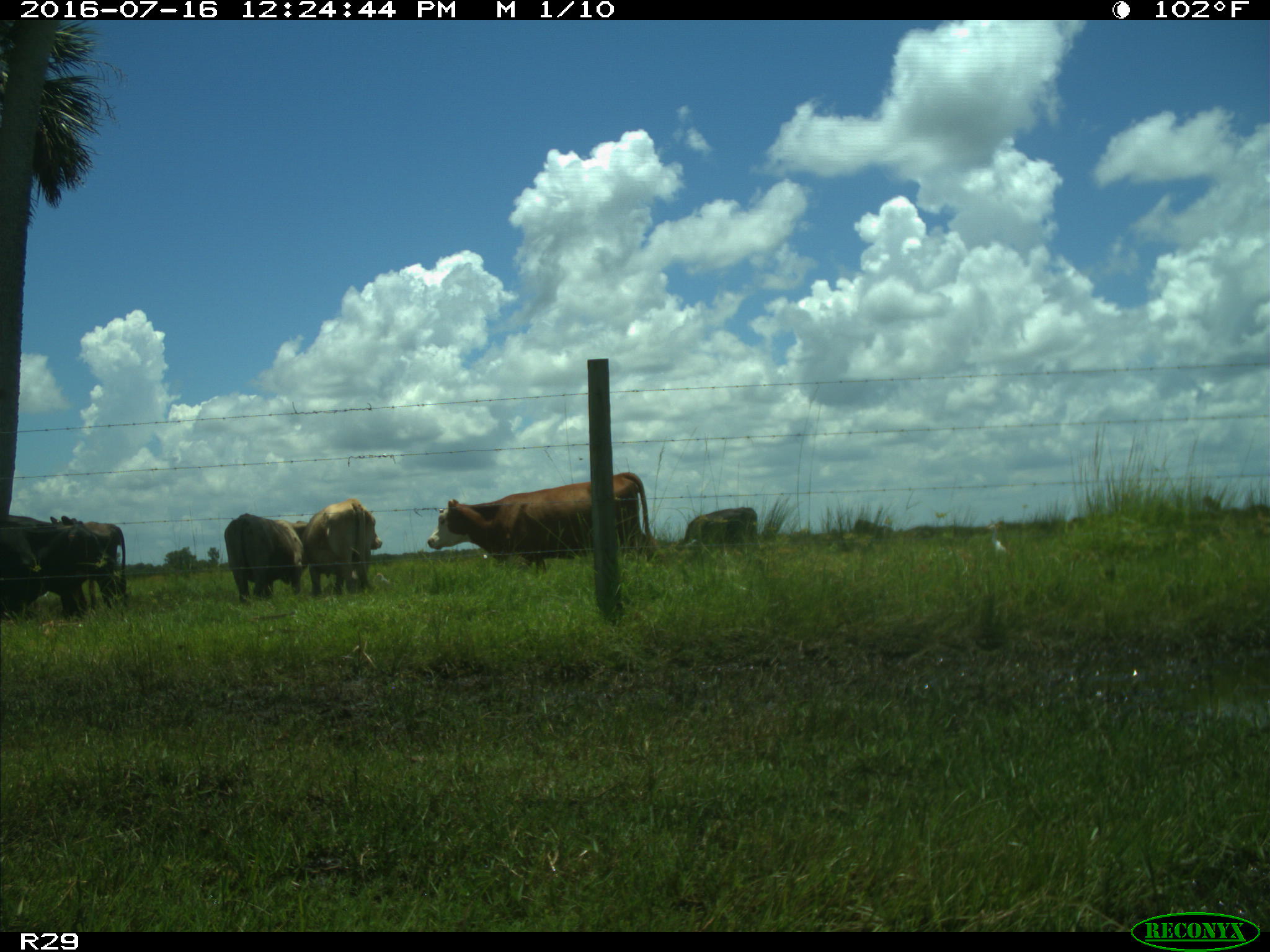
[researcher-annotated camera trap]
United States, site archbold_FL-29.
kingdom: Animalia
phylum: Chordata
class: Mammalia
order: Artiodactyla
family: Bovidae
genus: Bos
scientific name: Bos taurus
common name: domestic cow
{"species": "Bos taurus (domestic cow)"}